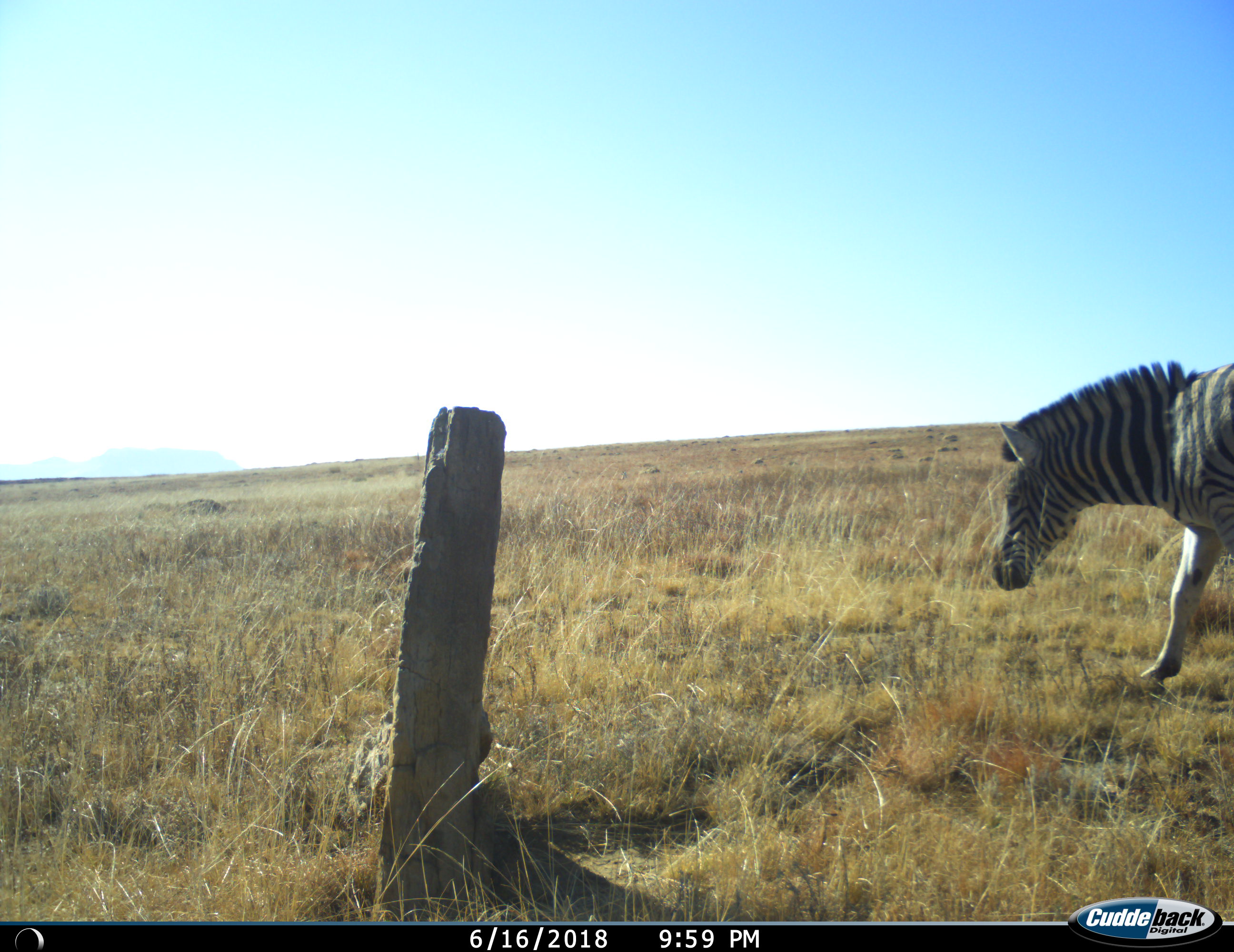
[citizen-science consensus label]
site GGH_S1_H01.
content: unidentified animal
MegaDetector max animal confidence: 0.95